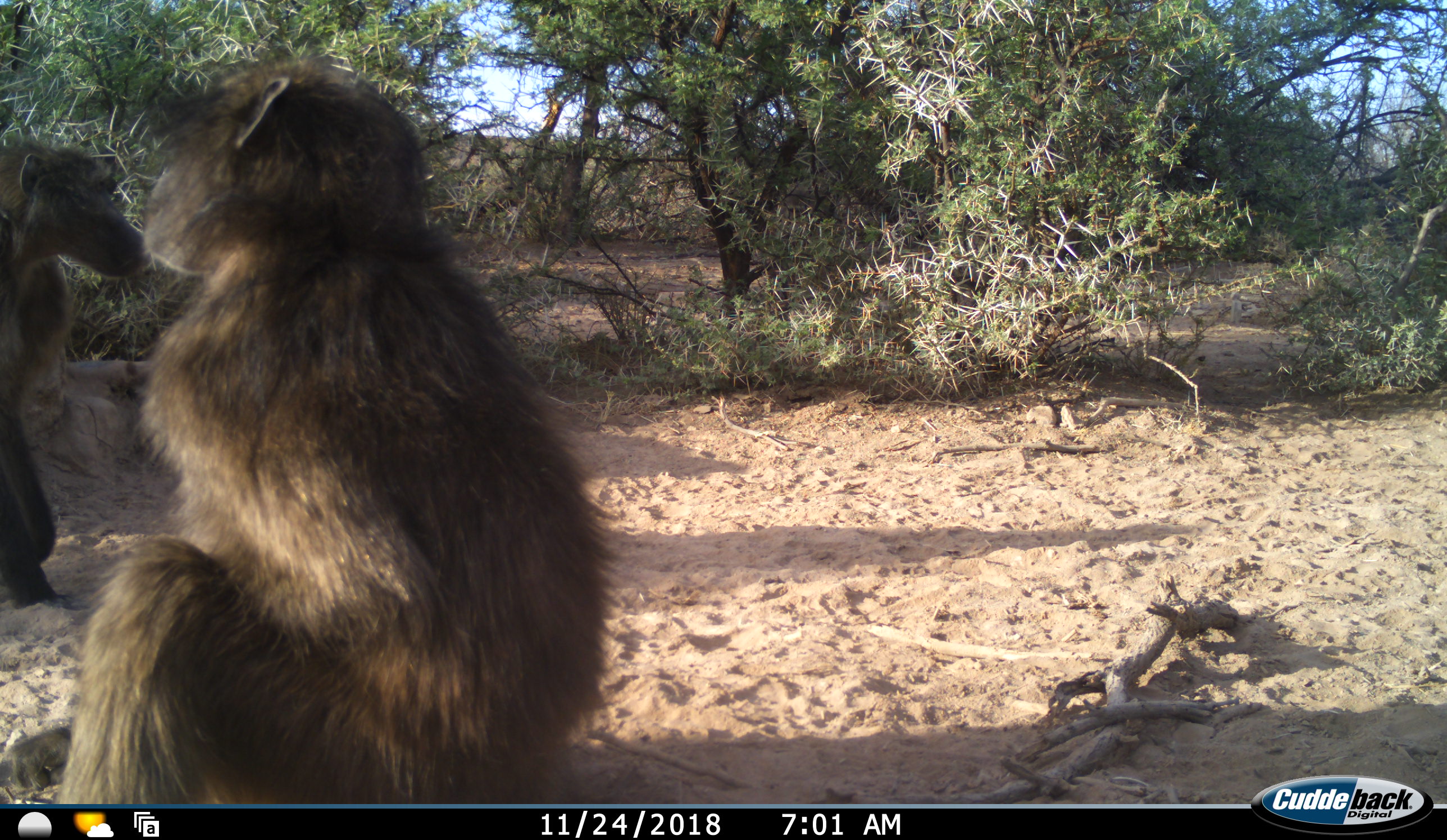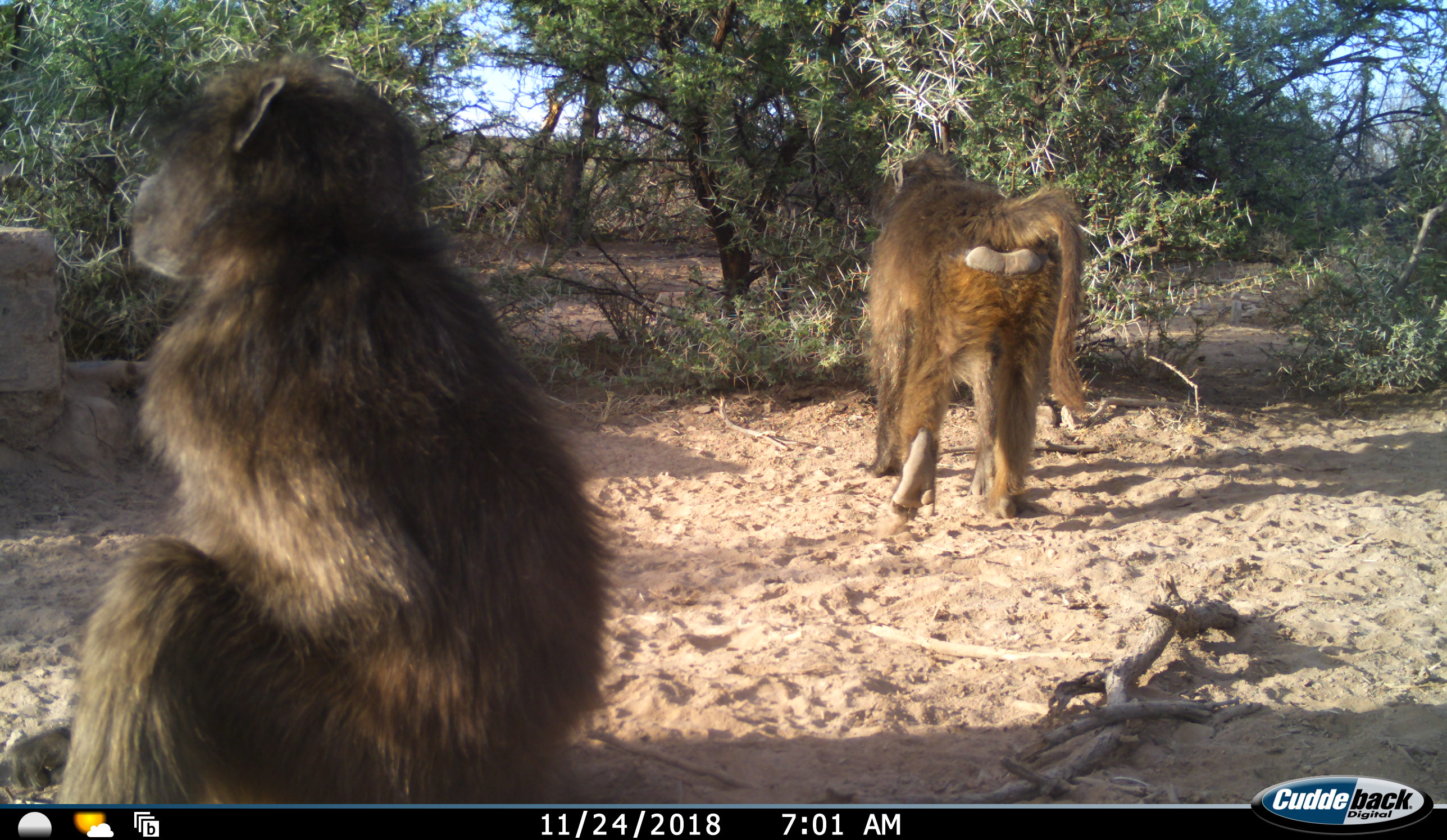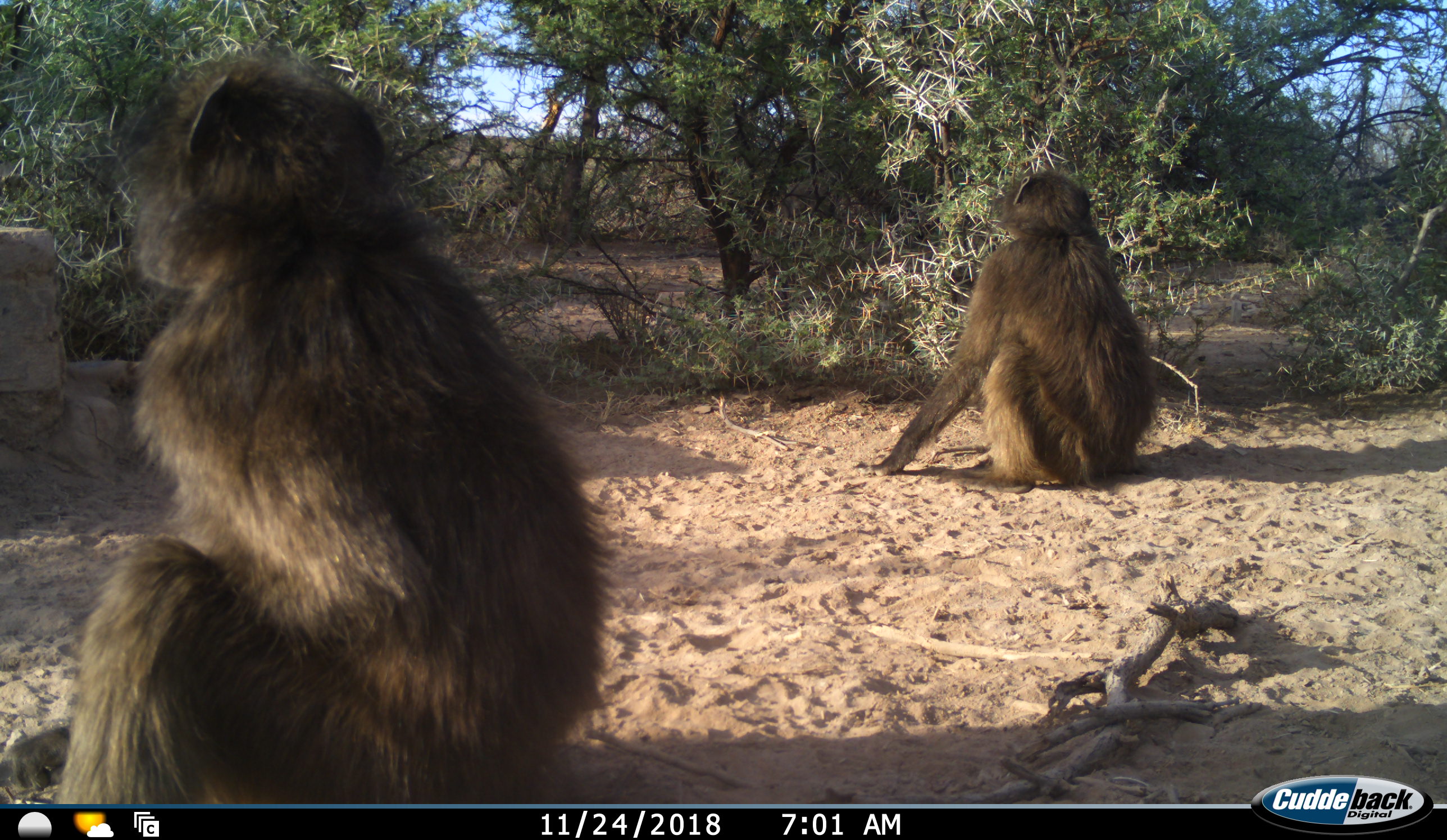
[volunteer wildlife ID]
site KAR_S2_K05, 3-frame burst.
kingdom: Animalia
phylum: Chordata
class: Mammalia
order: Primates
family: Cercopithecidae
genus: Papio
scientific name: Papio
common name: baboon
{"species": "baboon (Papio)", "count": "2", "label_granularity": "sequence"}